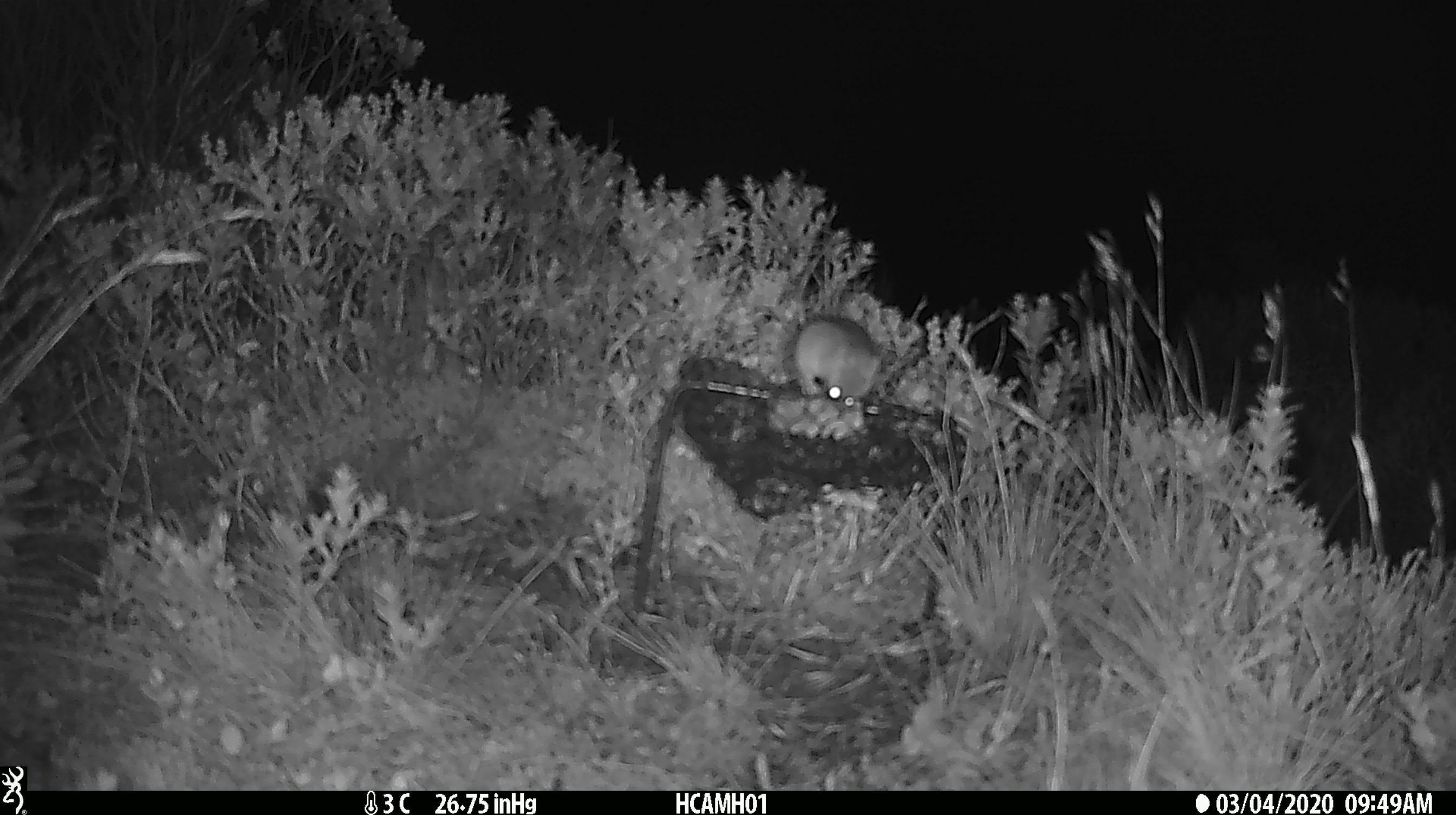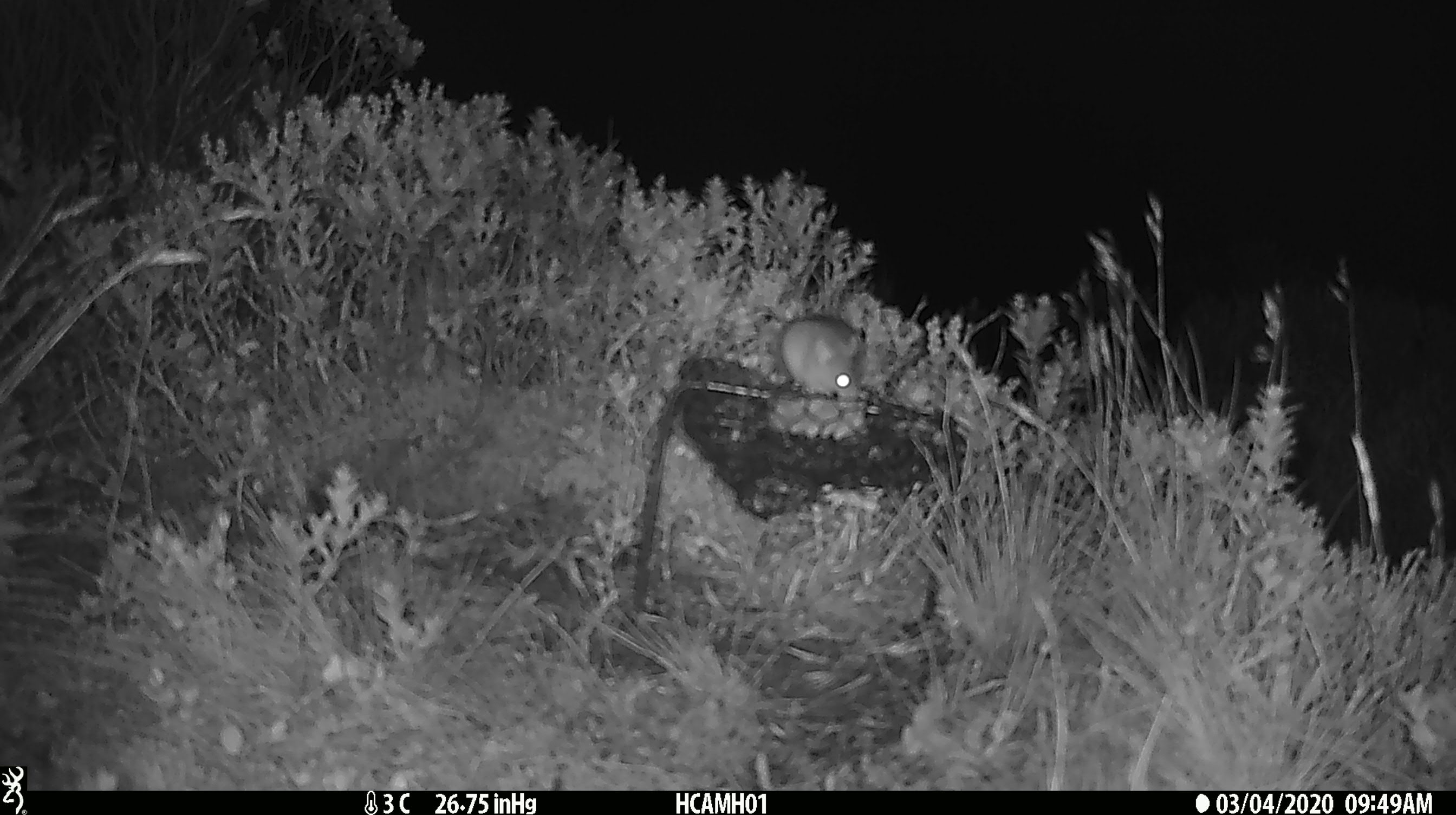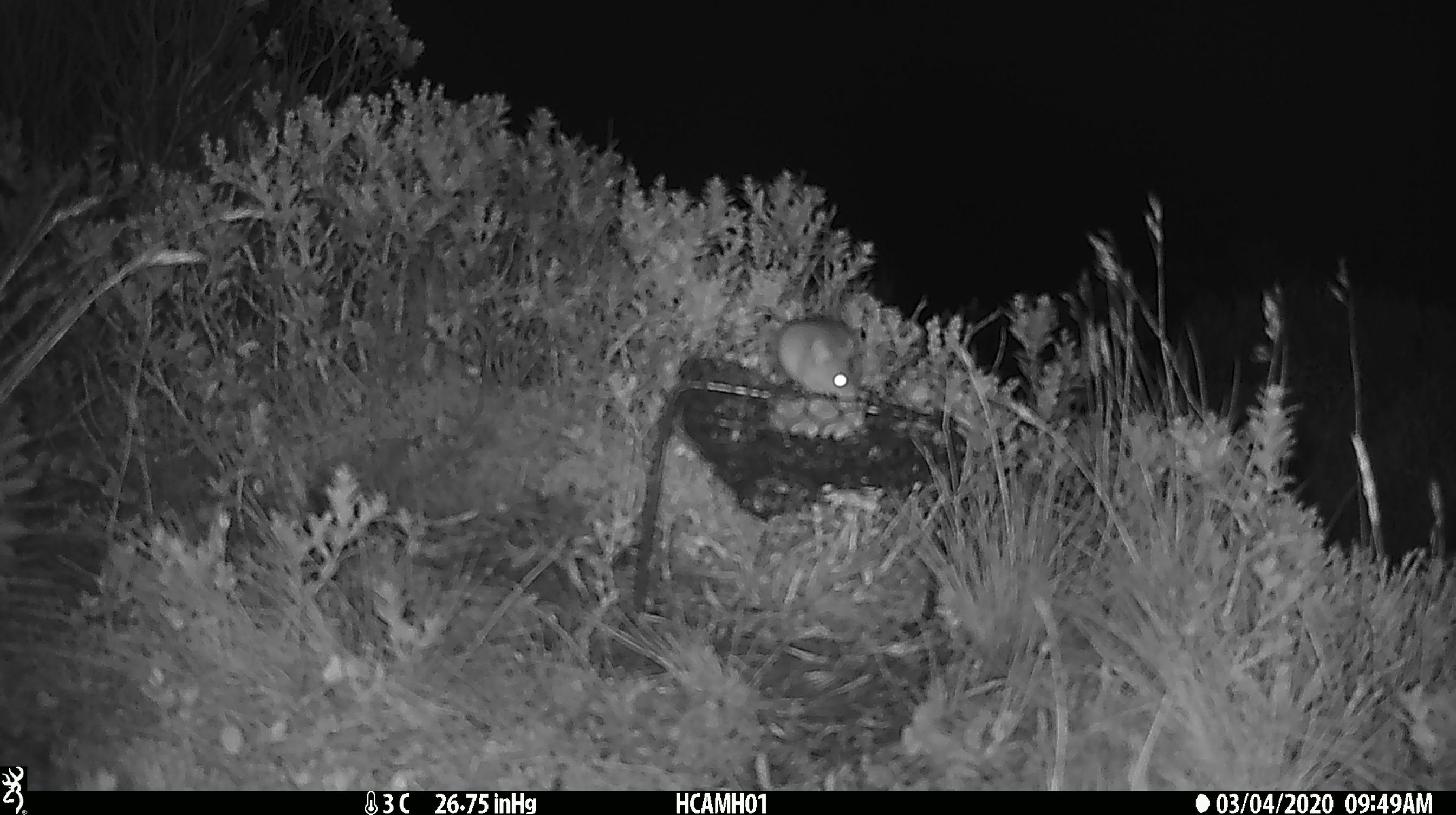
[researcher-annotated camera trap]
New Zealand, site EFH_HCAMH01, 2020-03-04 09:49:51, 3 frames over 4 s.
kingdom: Animalia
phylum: Chordata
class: Mammalia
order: Rodentia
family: Muridae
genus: Mus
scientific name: Mus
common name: mouse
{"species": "mouse (Mus)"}